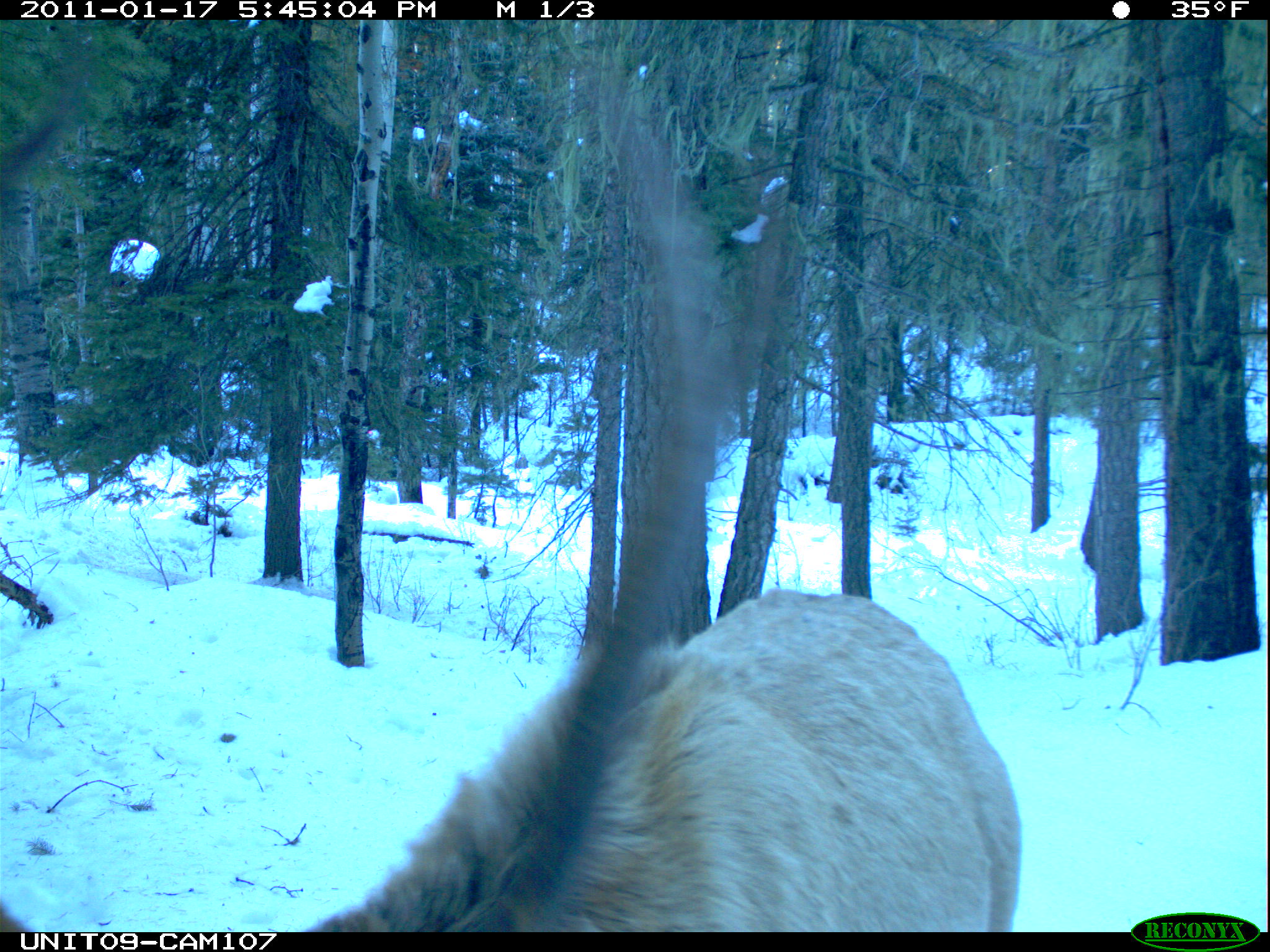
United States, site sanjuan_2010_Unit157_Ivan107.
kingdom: Animalia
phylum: Chordata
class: Mammalia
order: Artiodactyla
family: Cervidae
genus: Cervus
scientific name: Cervus elaphus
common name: red deer